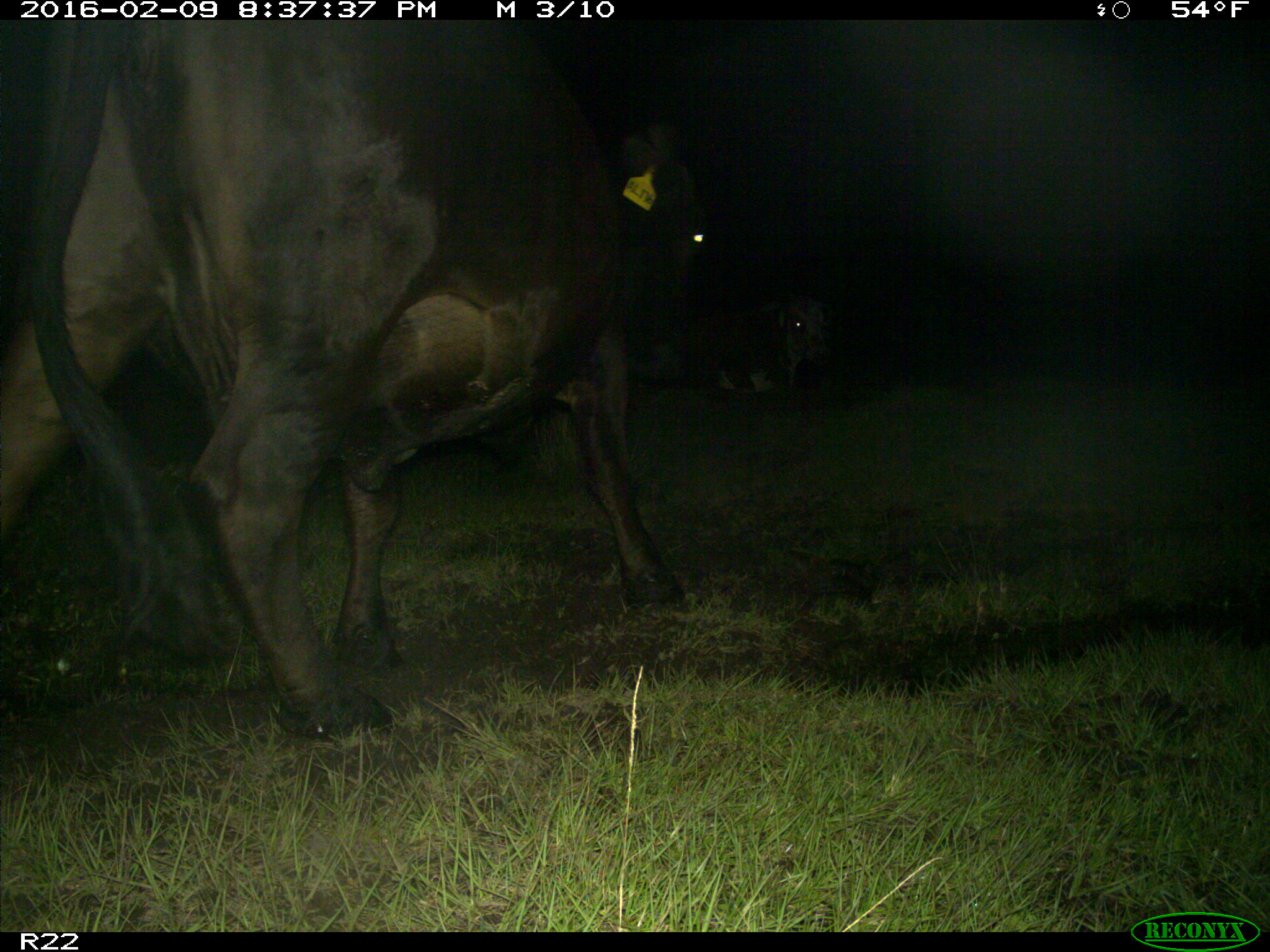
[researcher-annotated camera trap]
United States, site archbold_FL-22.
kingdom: Animalia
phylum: Chordata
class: Mammalia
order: Artiodactyla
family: Bovidae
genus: Bos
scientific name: Bos taurus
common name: domestic cow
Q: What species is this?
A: Bos taurus (domestic cow).